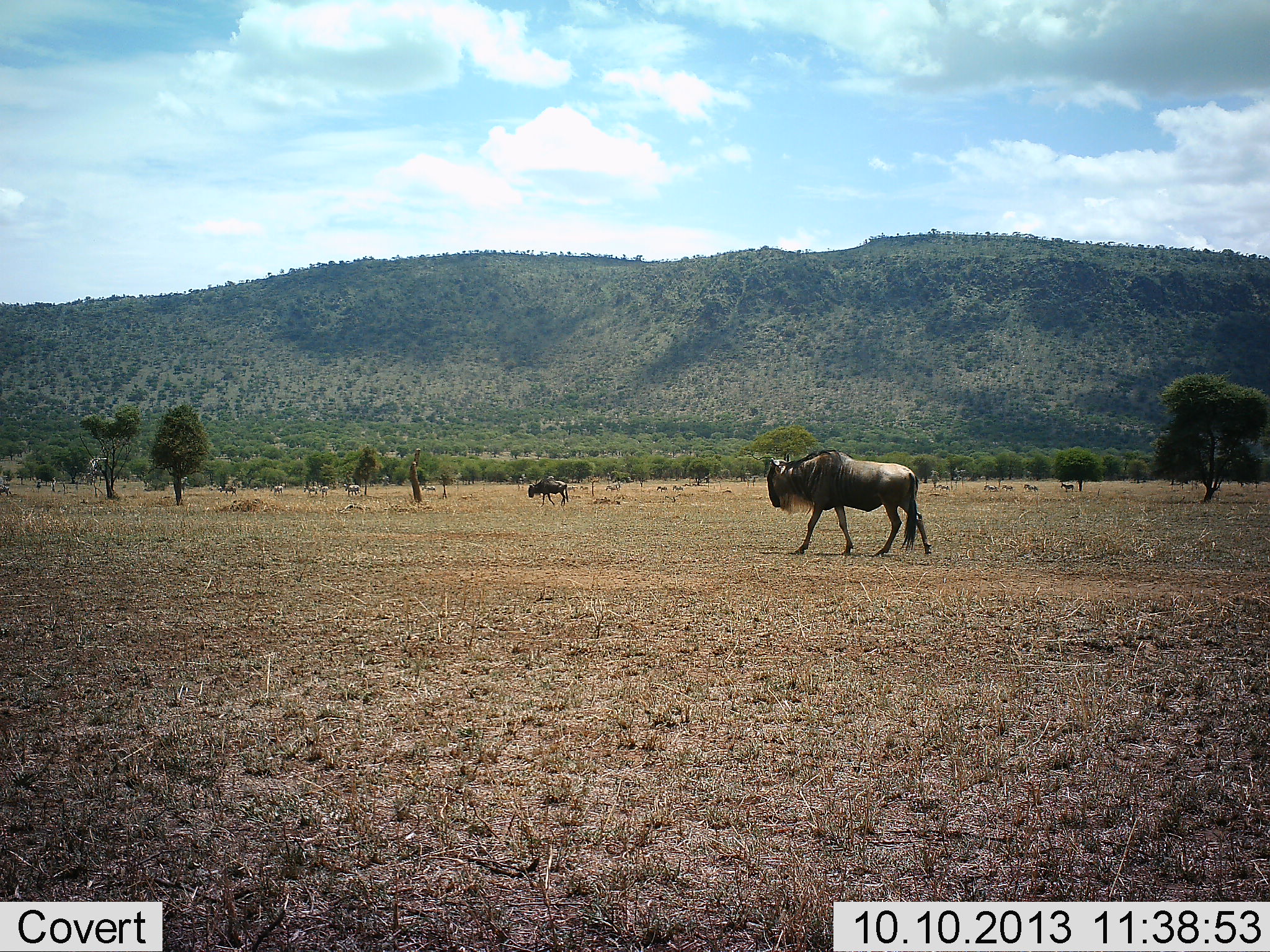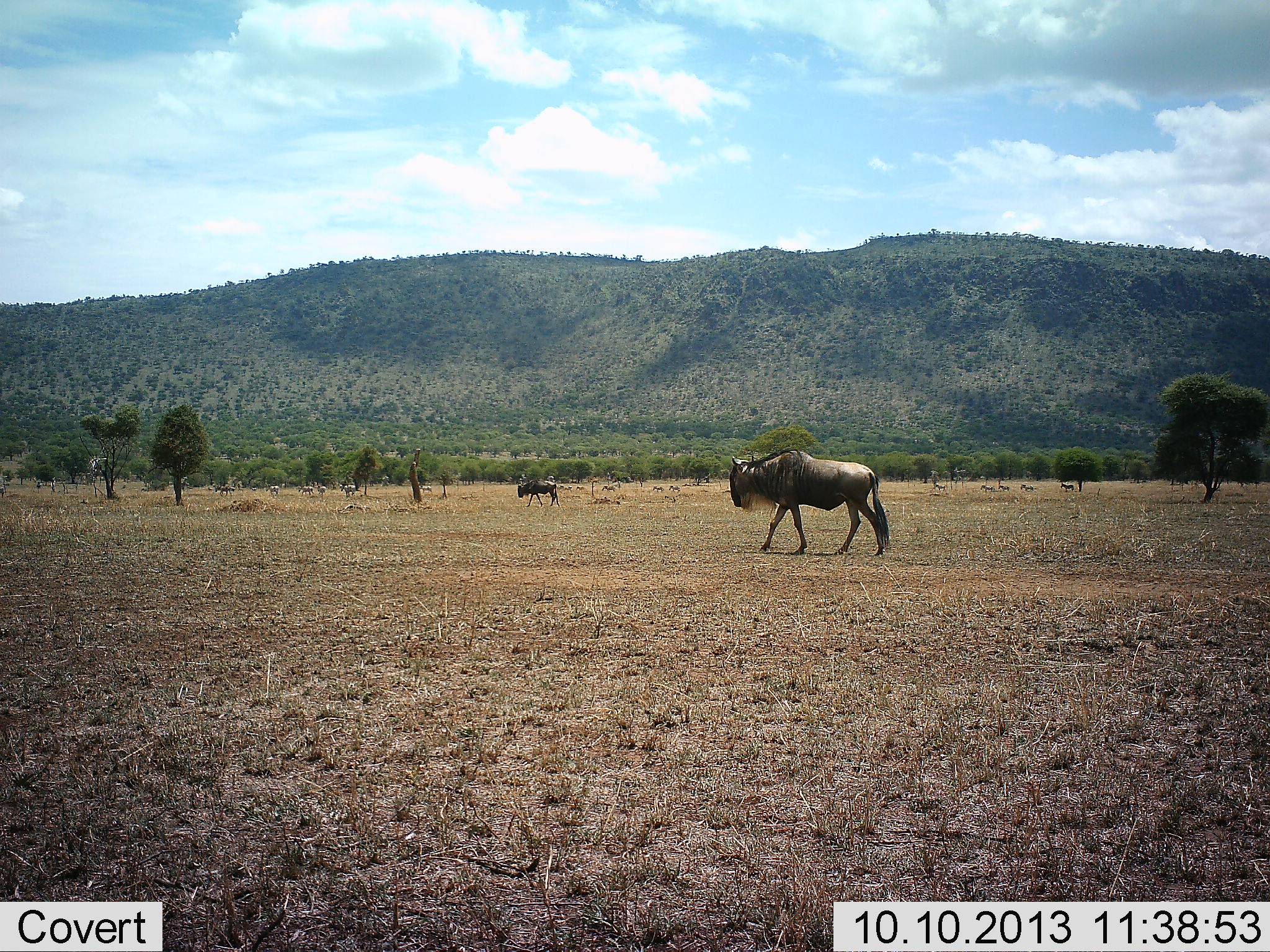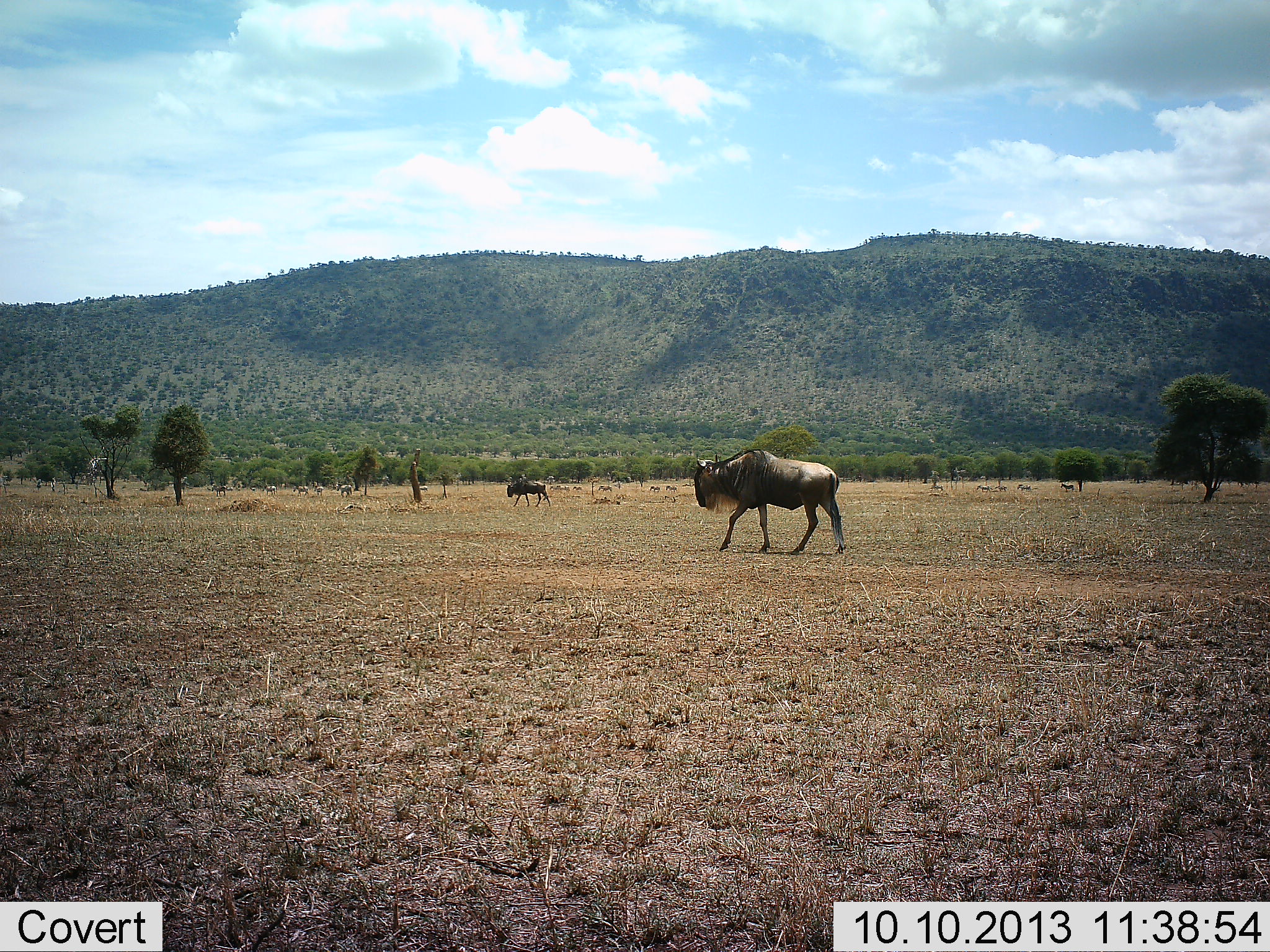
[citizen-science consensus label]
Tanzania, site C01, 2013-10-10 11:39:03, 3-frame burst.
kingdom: Animalia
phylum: Chordata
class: Mammalia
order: Artiodactyla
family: Bovidae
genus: Connochaetes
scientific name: Connochaetes taurinus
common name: blue wildebeest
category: wildebeest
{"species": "wildebeest (blue wildebeest) (Connochaetes taurinus)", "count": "2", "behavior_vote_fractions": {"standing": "5%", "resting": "3%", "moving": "92%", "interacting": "0%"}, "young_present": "3%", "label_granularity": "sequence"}